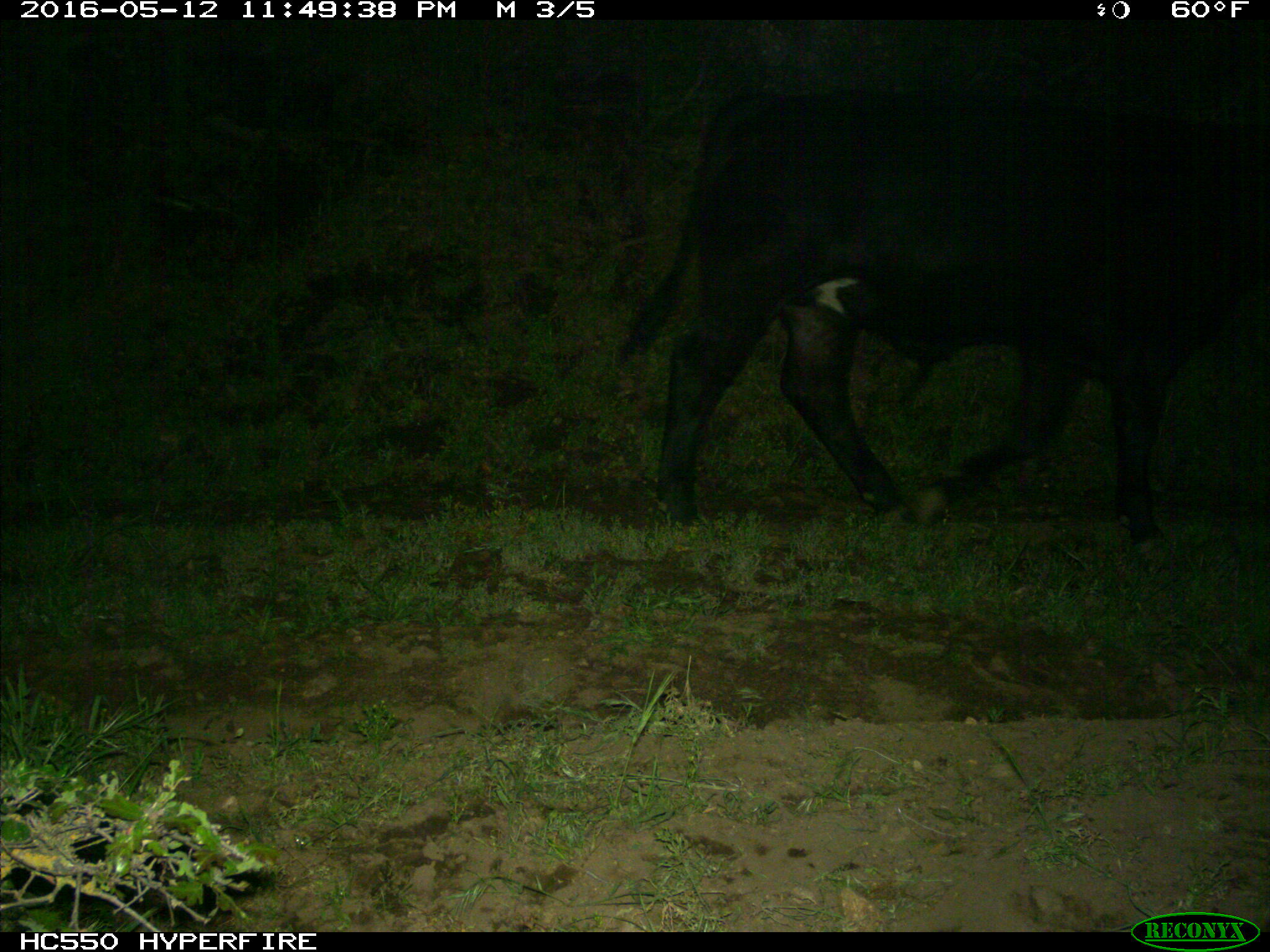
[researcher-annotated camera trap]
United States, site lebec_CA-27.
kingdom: Animalia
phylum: Chordata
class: Mammalia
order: Artiodactyla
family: Bovidae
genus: Bos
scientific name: Bos taurus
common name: domestic cow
Bos taurus (domestic cow).